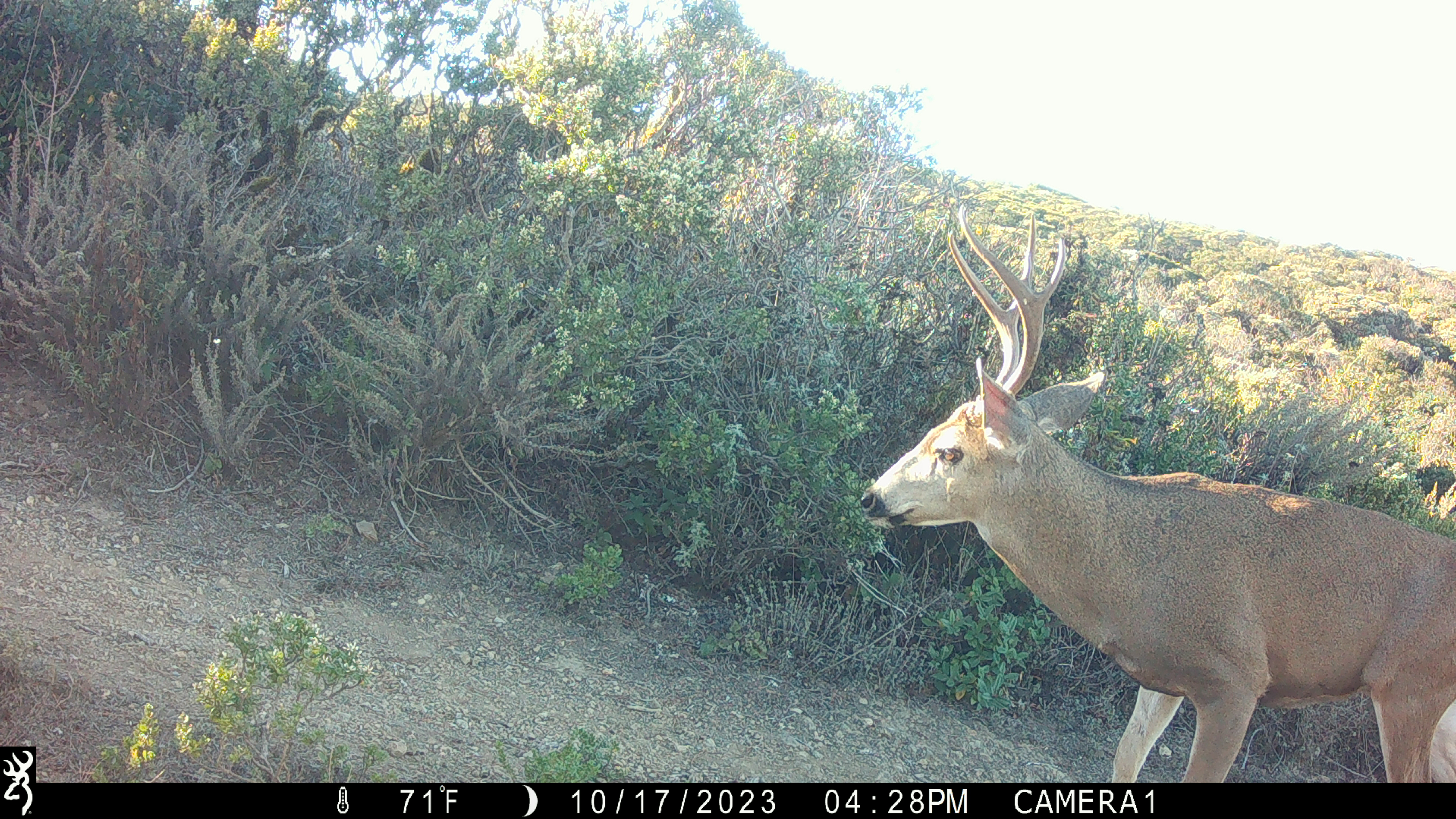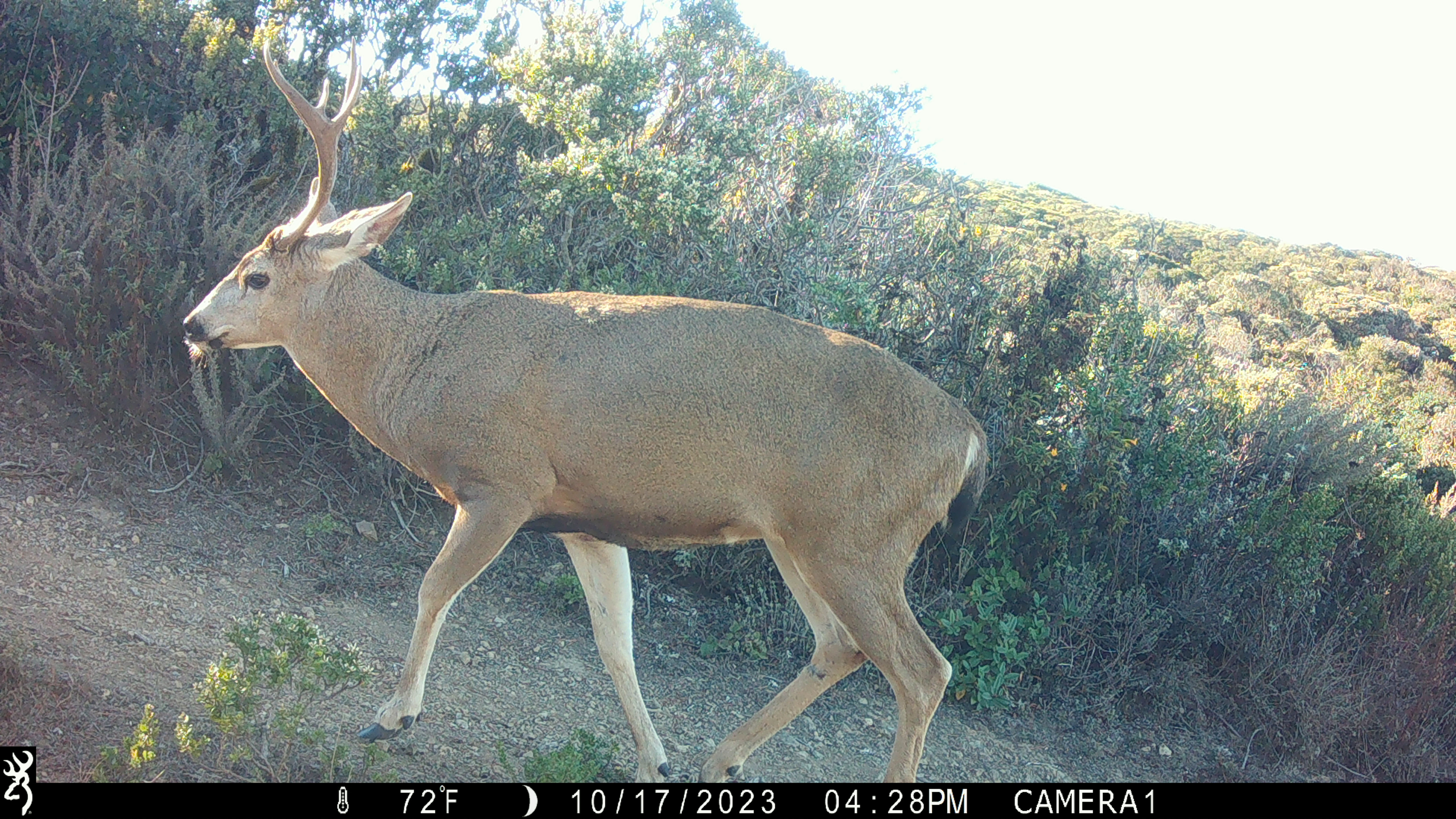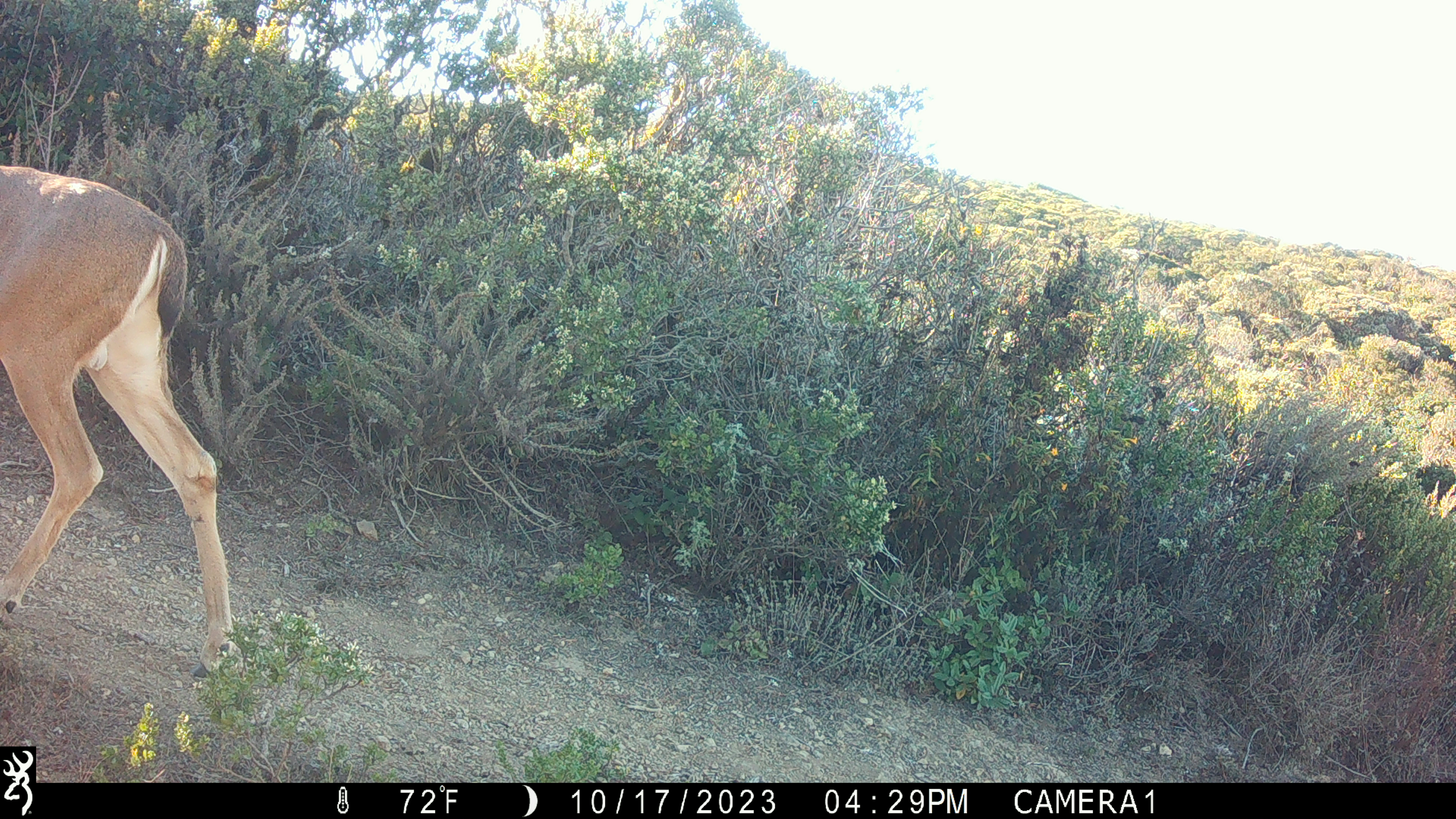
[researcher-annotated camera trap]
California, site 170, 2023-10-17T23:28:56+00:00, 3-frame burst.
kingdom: Animalia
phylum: Chordata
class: Mammalia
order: Artiodactyla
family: Cervidae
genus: Odocoileus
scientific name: Odocoileus hemionus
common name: mule deer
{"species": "mule deer (Odocoileus hemionus)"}